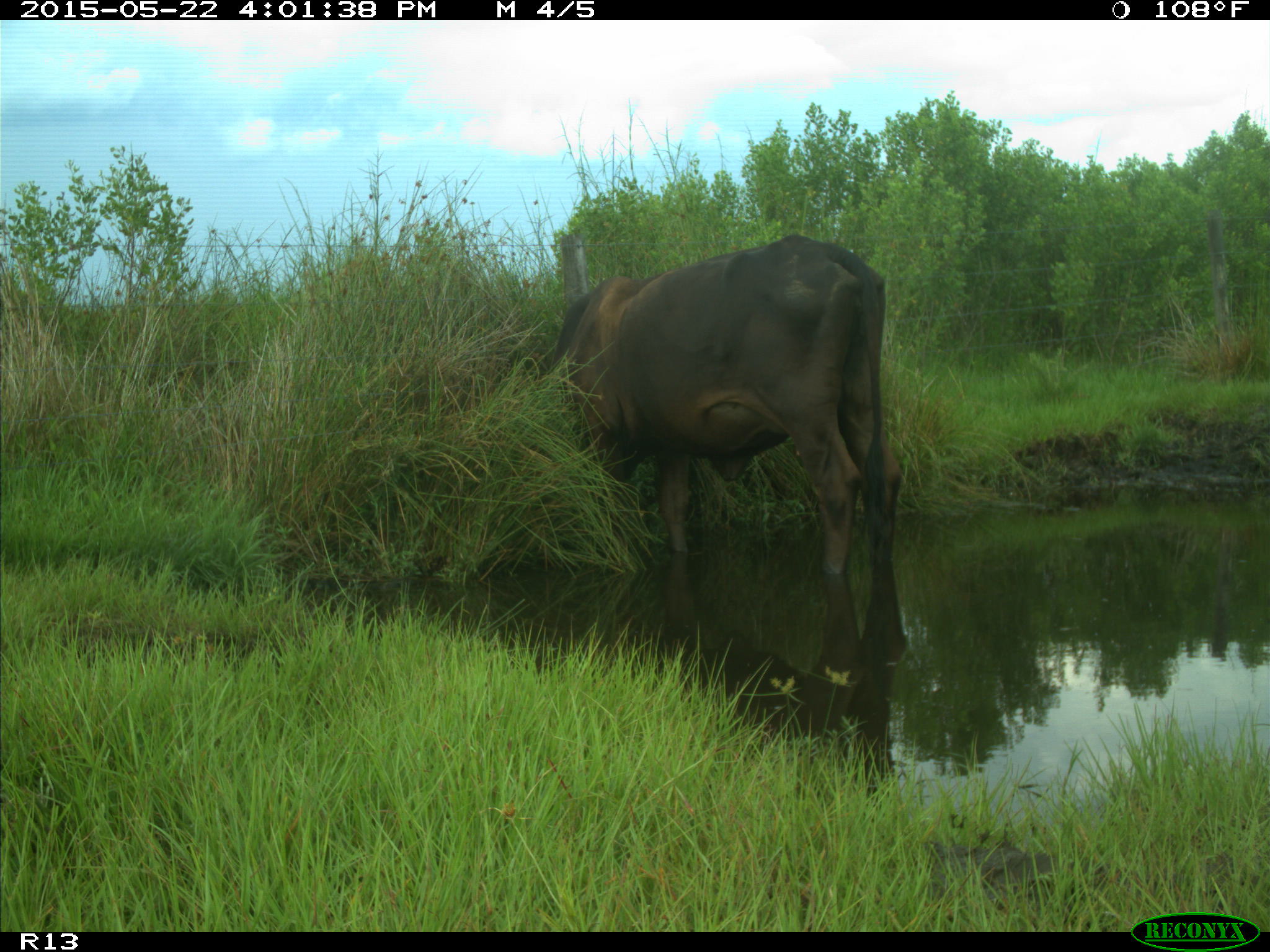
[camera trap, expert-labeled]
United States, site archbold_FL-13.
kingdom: Animalia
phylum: Chordata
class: Mammalia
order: Artiodactyla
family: Bovidae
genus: Bos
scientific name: Bos taurus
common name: domestic cow